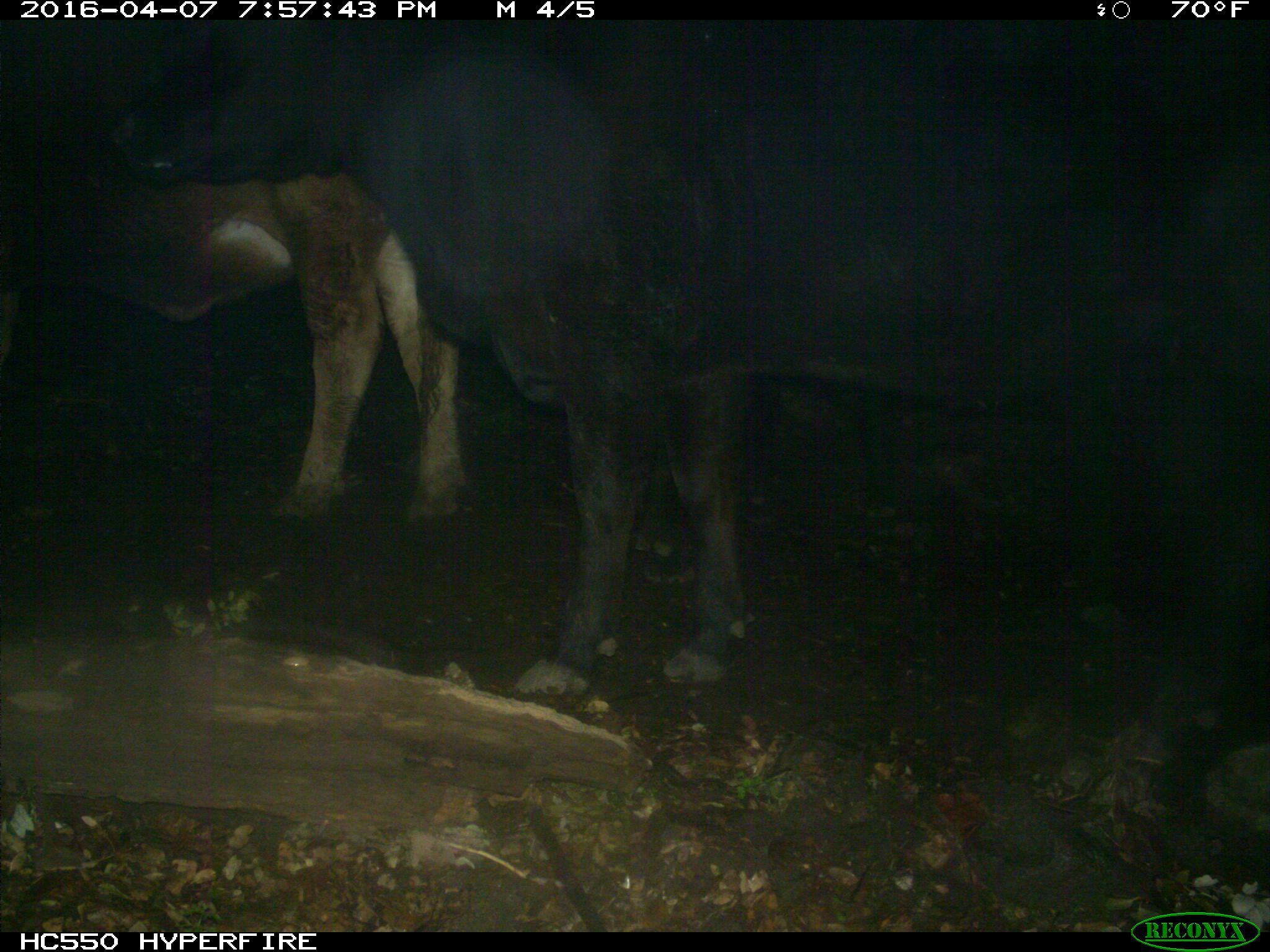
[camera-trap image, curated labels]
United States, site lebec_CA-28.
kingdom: Animalia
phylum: Chordata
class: Mammalia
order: Artiodactyla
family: Bovidae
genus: Bos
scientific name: Bos taurus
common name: domestic cow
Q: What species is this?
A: Bos taurus (domestic cow).